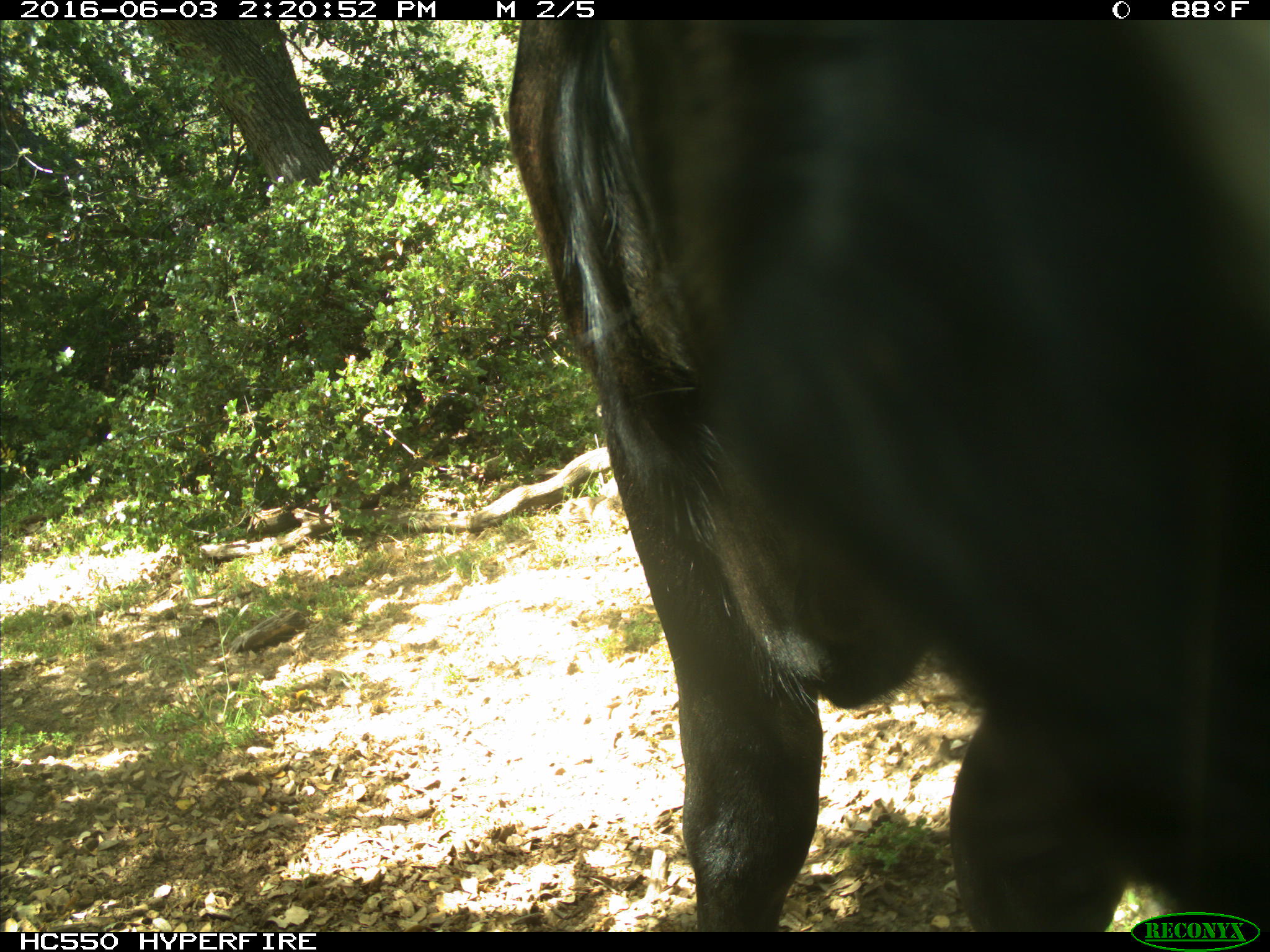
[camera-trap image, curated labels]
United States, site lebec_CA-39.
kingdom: Animalia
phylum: Chordata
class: Mammalia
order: Artiodactyla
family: Bovidae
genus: Bos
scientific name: Bos taurus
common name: domestic cow